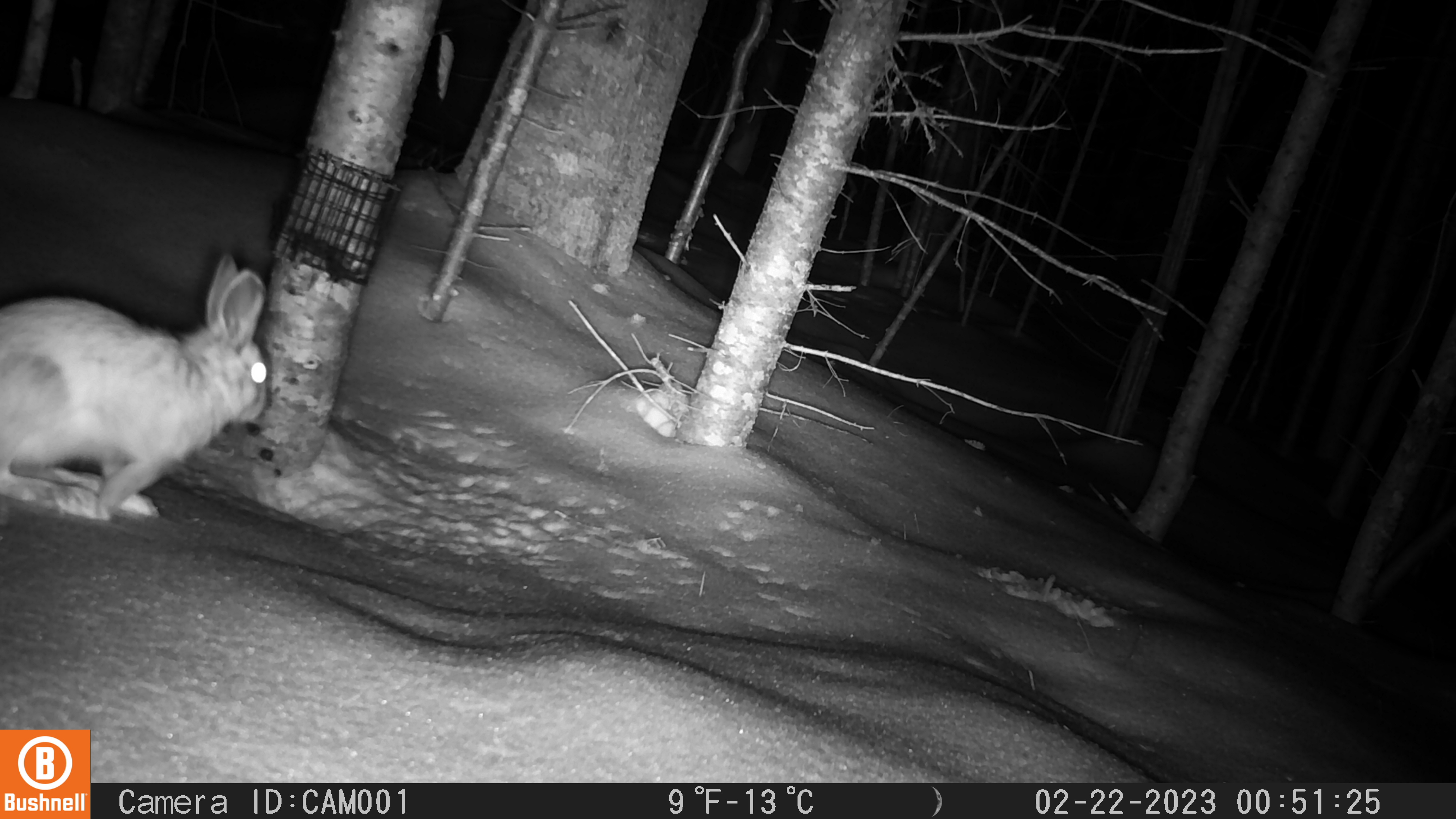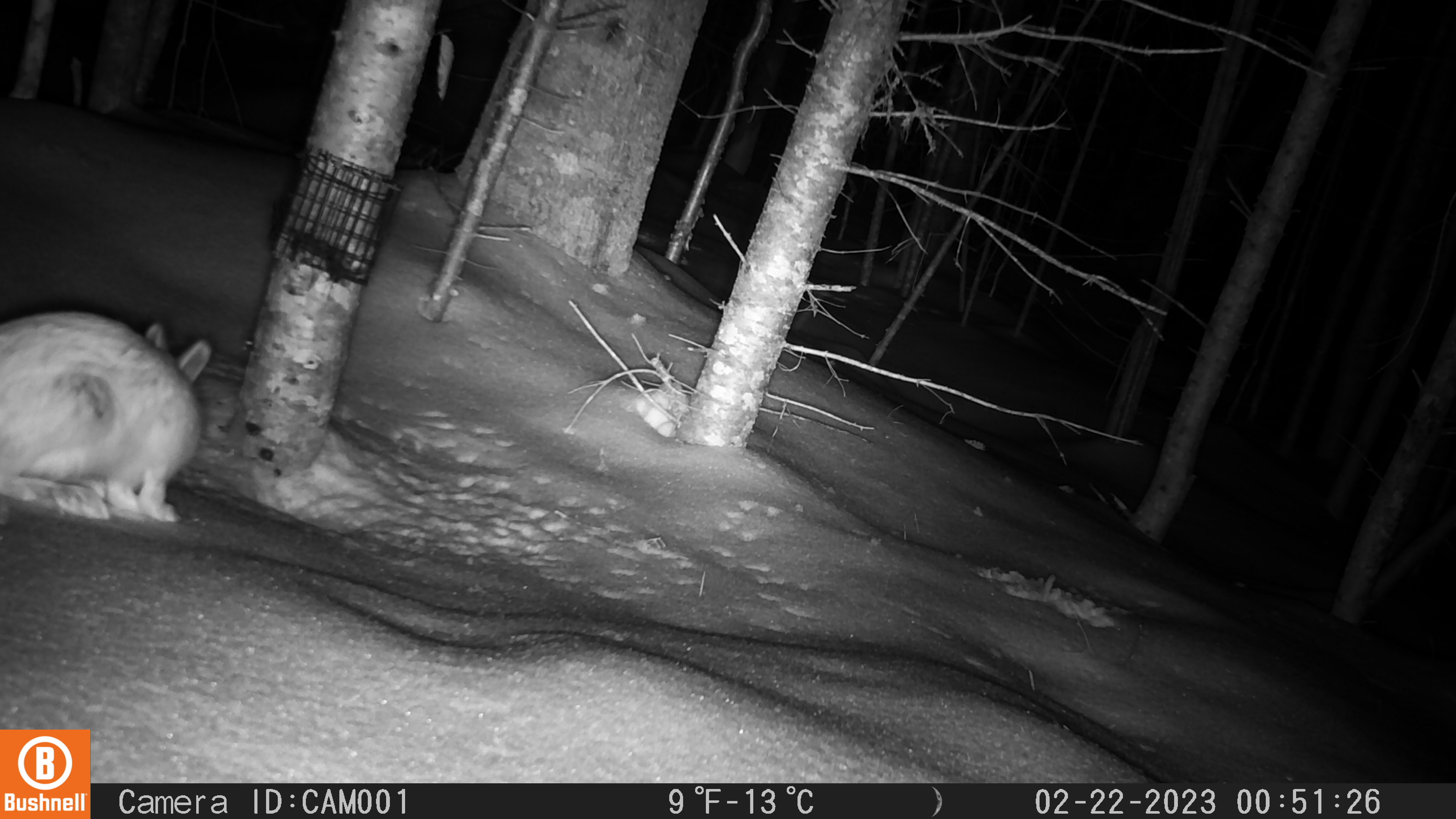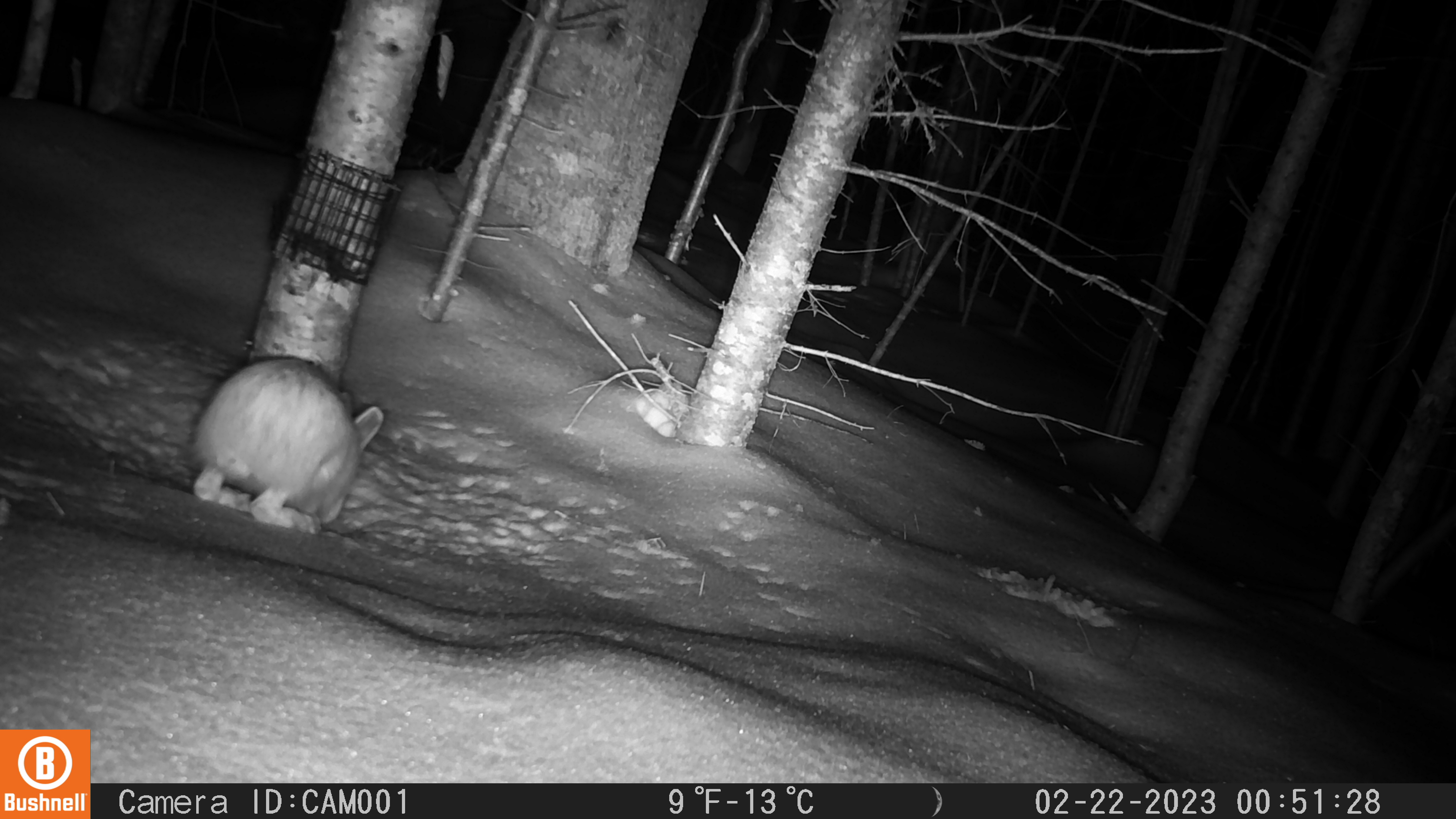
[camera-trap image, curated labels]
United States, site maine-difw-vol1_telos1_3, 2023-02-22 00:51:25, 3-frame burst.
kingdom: Animalia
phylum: Chordata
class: Mammalia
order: Lagomorpha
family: Leporidae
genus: Lepus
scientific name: Lepus americanus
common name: snowshoe hare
Snowshoe hare (Lepus americanus).